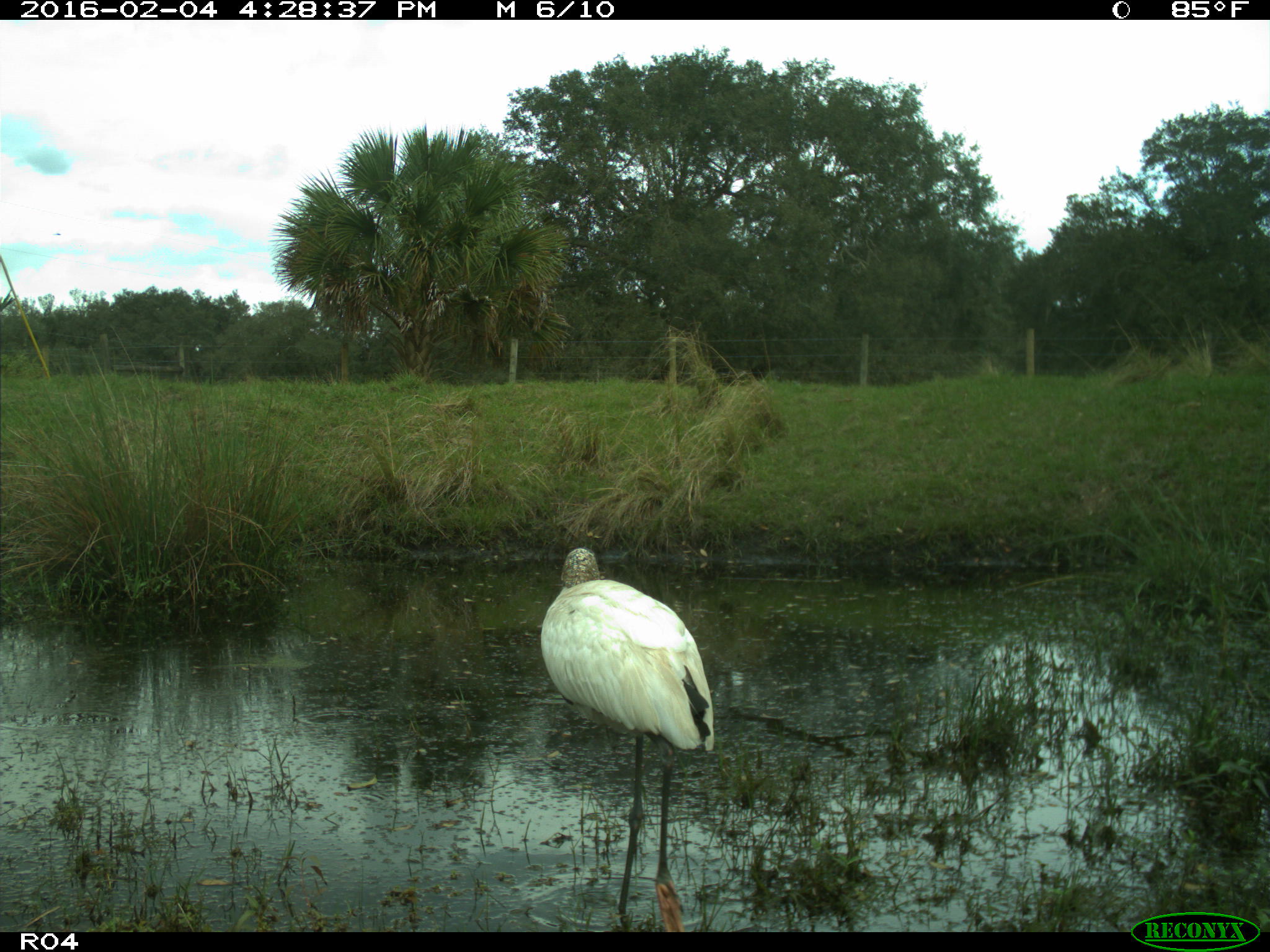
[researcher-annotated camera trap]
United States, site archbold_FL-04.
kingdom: Animalia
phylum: Chordata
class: Aves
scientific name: Aves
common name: birds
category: unidentified bird